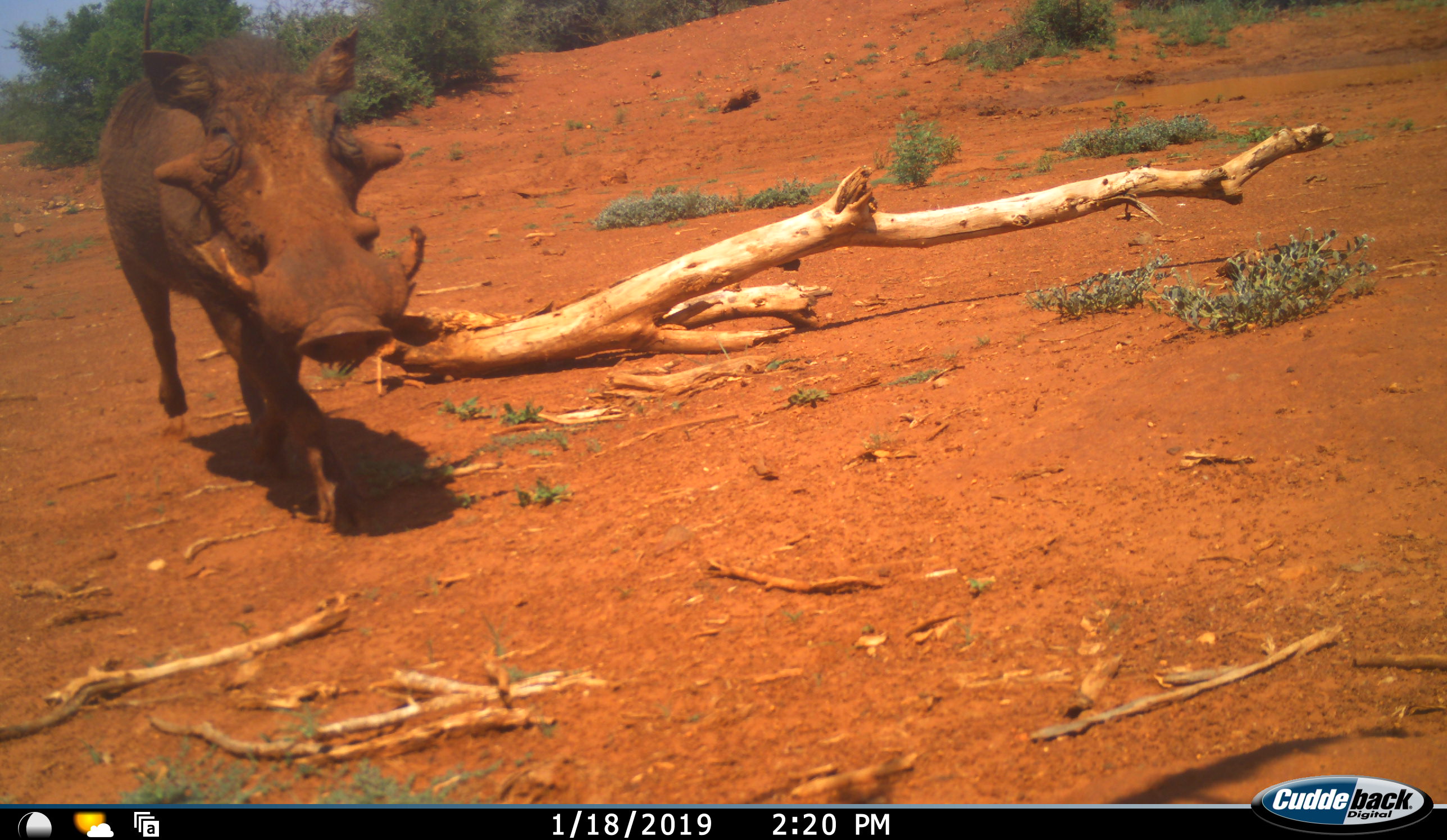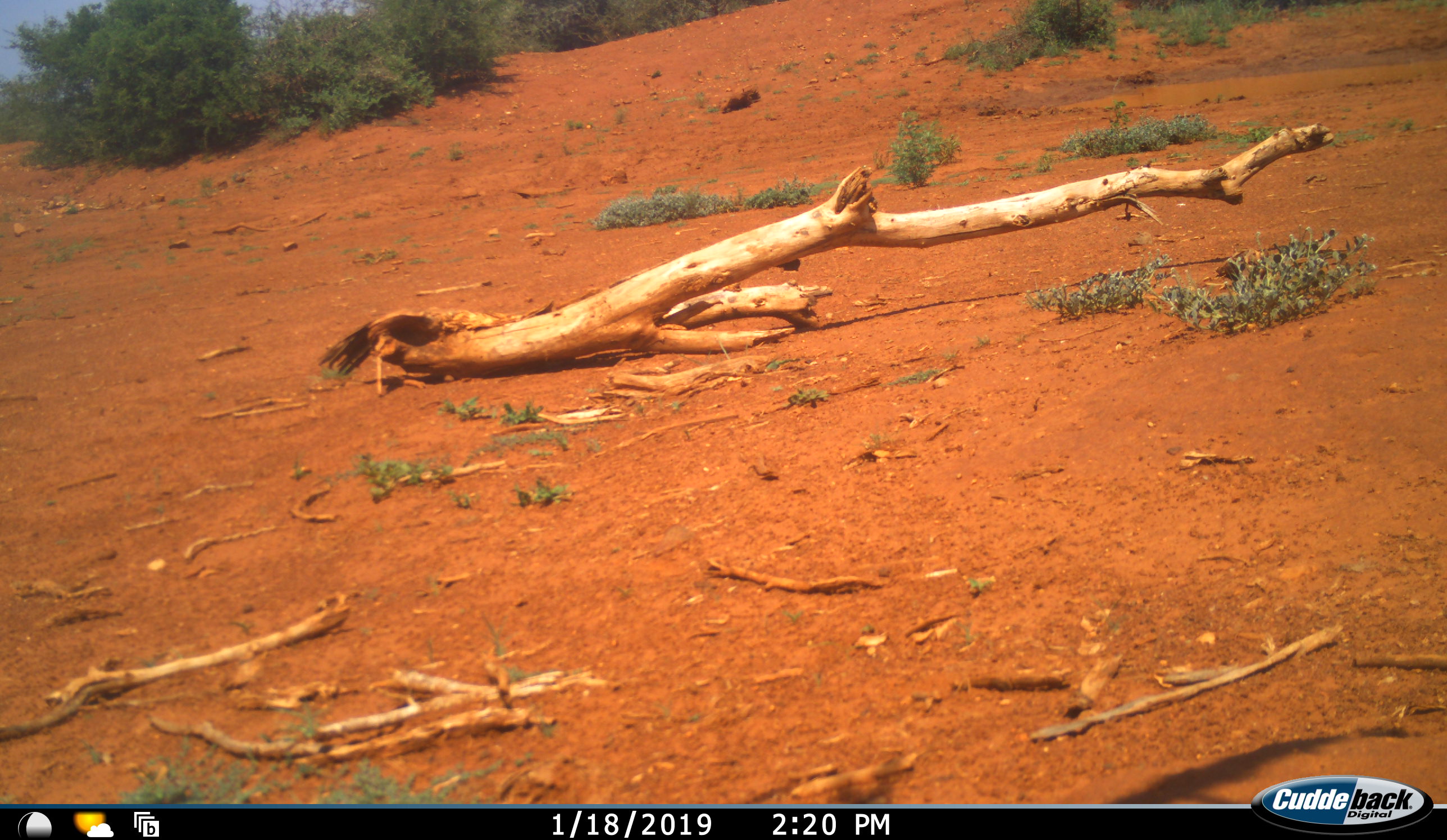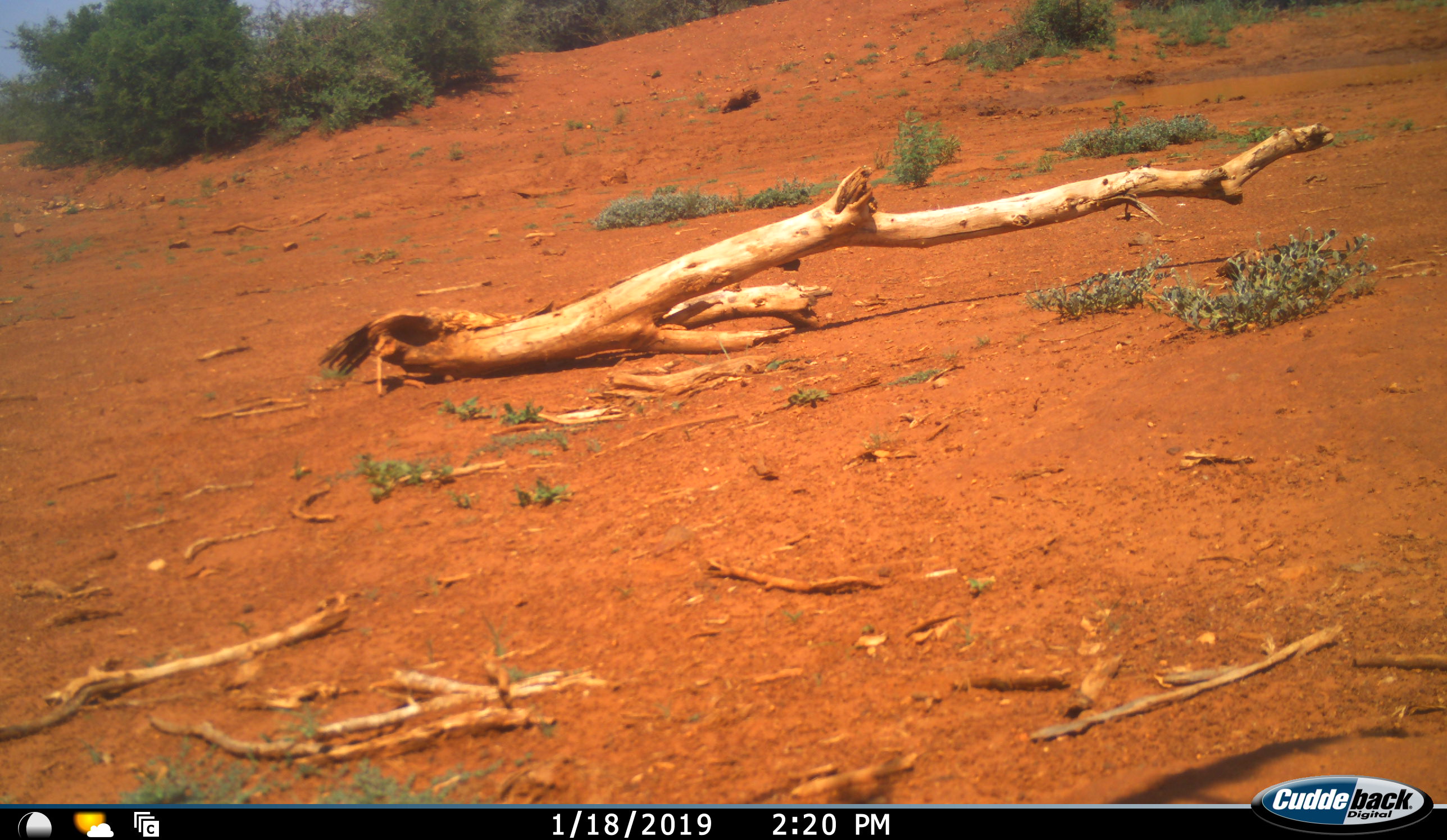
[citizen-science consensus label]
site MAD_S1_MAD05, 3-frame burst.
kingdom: Animalia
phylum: Chordata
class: Mammalia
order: Artiodactyla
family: Suidae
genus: Phacochoerus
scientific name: Phacochoerus africanus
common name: warthog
Warthog (Phacochoerus africanus), count 1. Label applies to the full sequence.